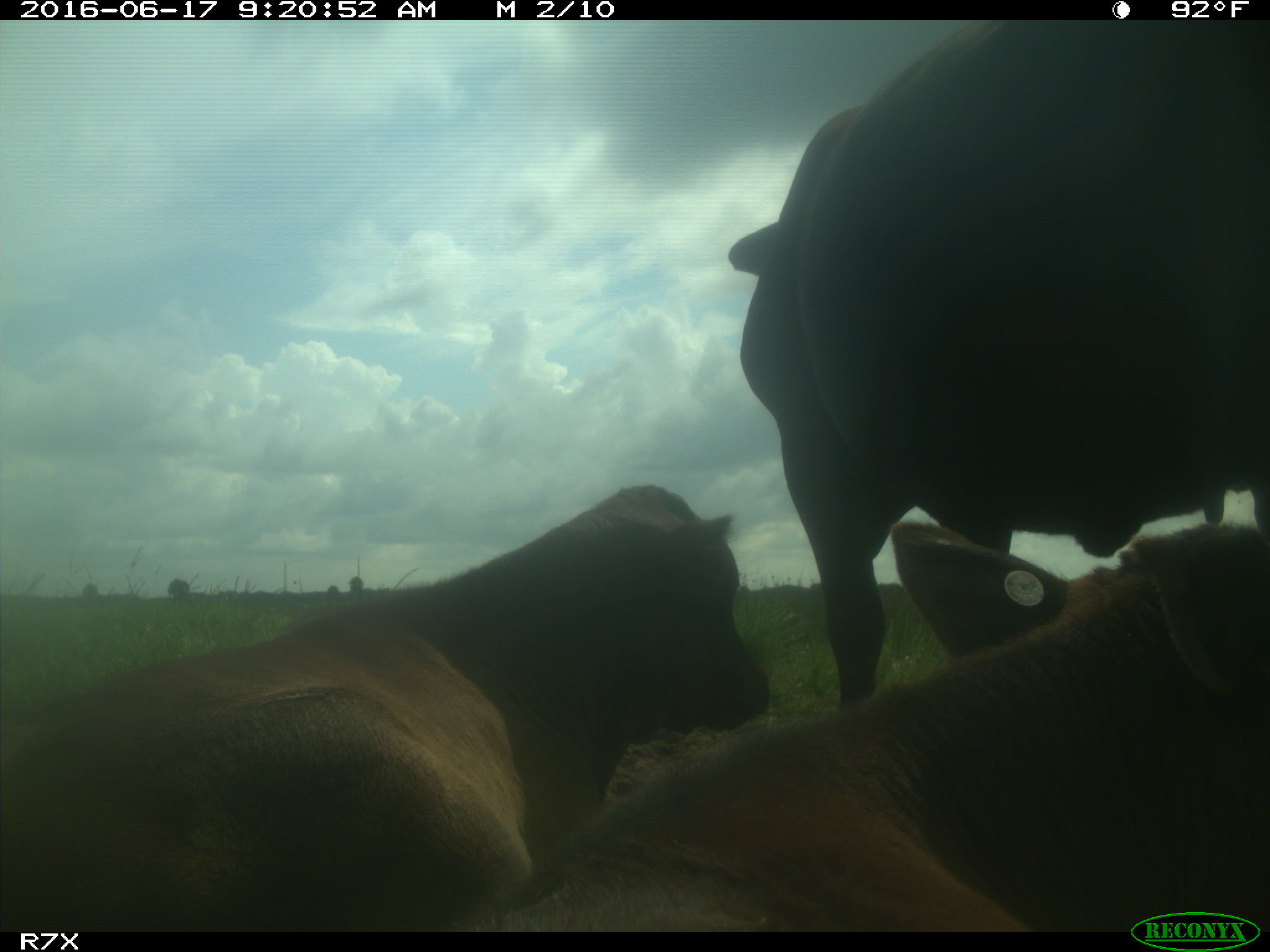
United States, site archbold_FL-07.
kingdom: Animalia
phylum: Chordata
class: Mammalia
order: Artiodactyla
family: Bovidae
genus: Bos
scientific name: Bos taurus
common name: domestic cow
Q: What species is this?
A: Bos taurus (domestic cow).